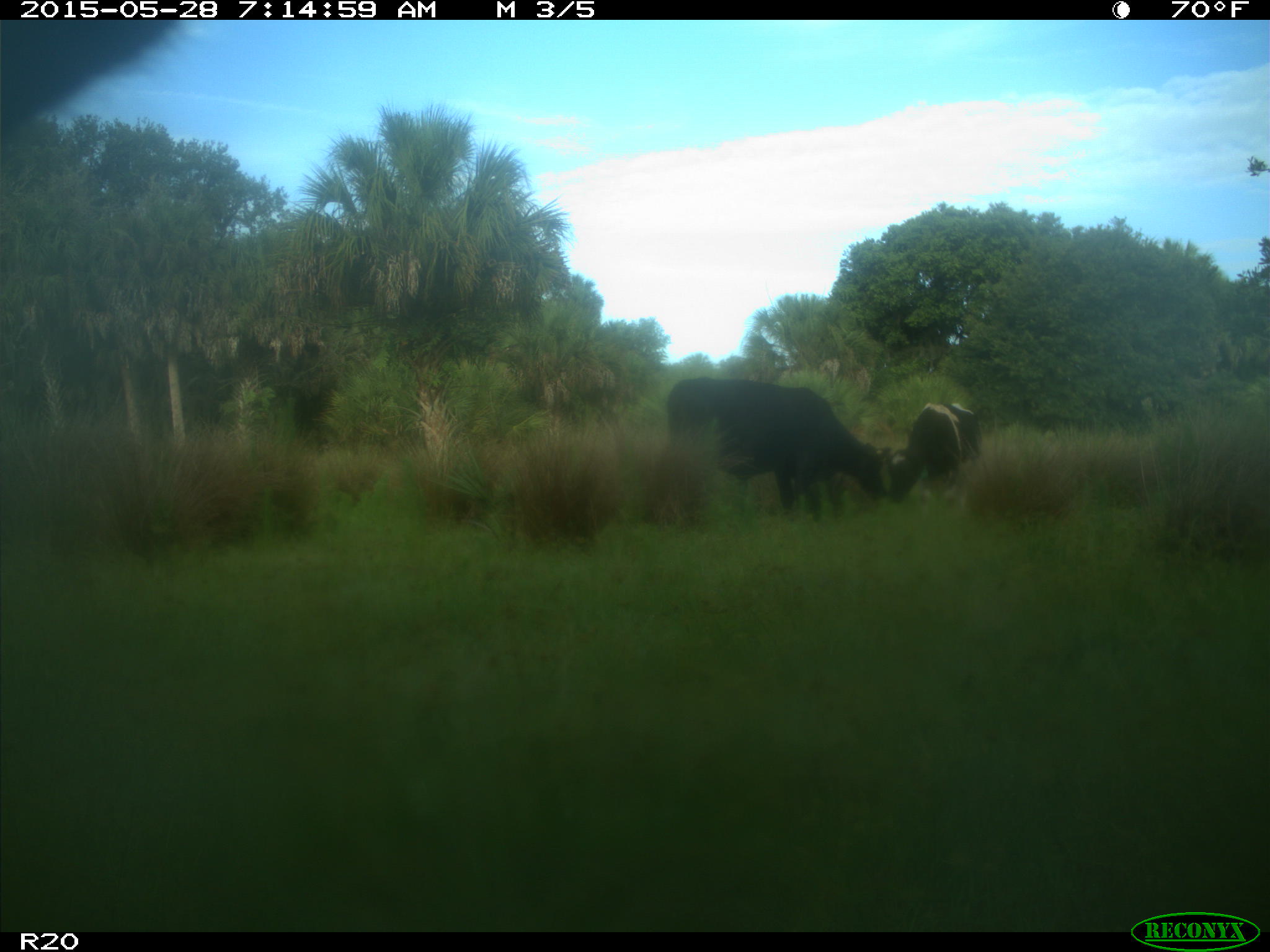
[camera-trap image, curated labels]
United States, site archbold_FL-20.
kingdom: Animalia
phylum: Chordata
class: Mammalia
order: Artiodactyla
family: Bovidae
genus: Bos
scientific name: Bos taurus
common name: domestic cow